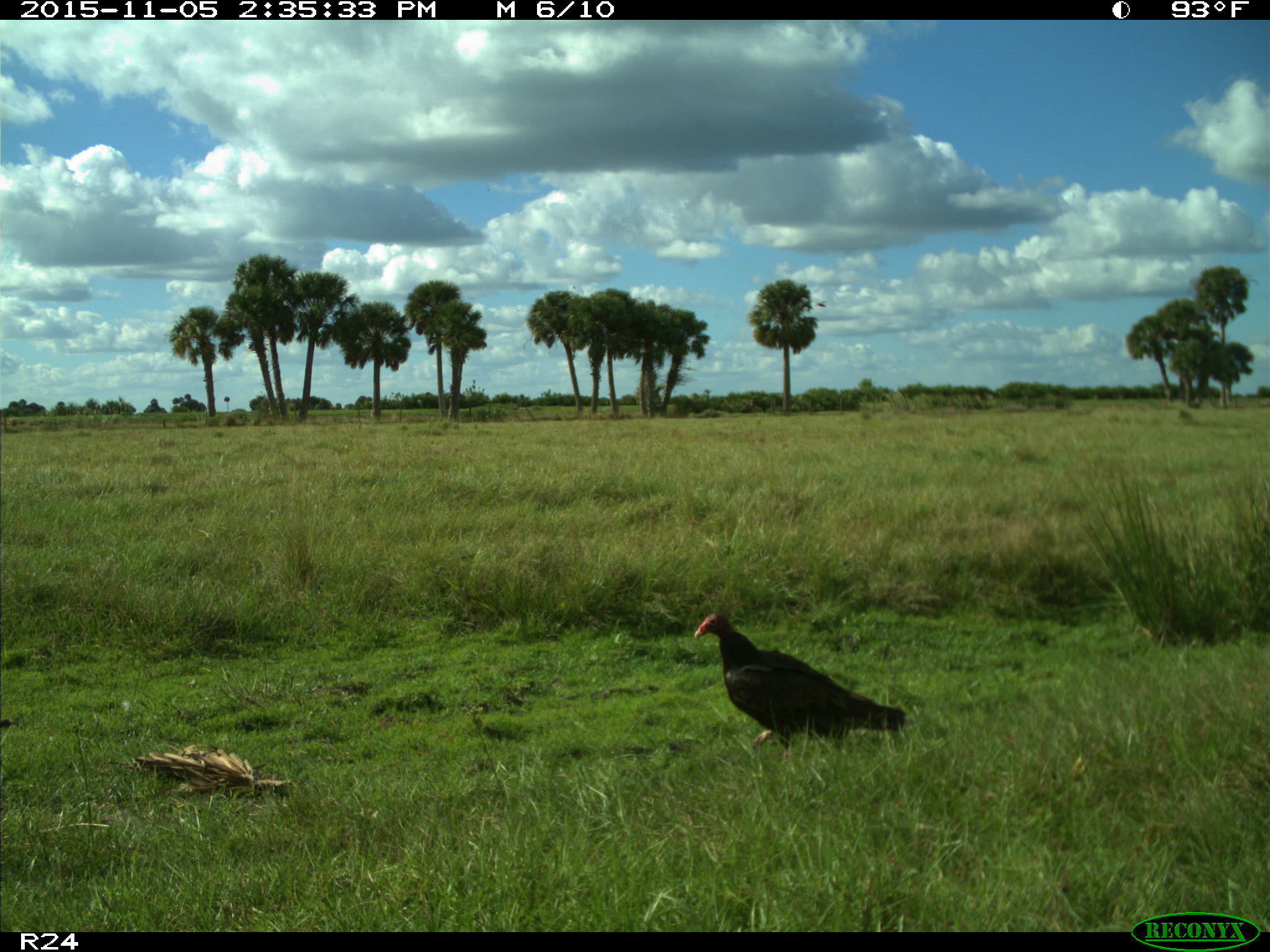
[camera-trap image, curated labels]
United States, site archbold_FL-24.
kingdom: Animalia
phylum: Chordata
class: Aves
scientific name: Aves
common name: birds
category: unidentified bird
Unidentified bird (birds) (Aves).